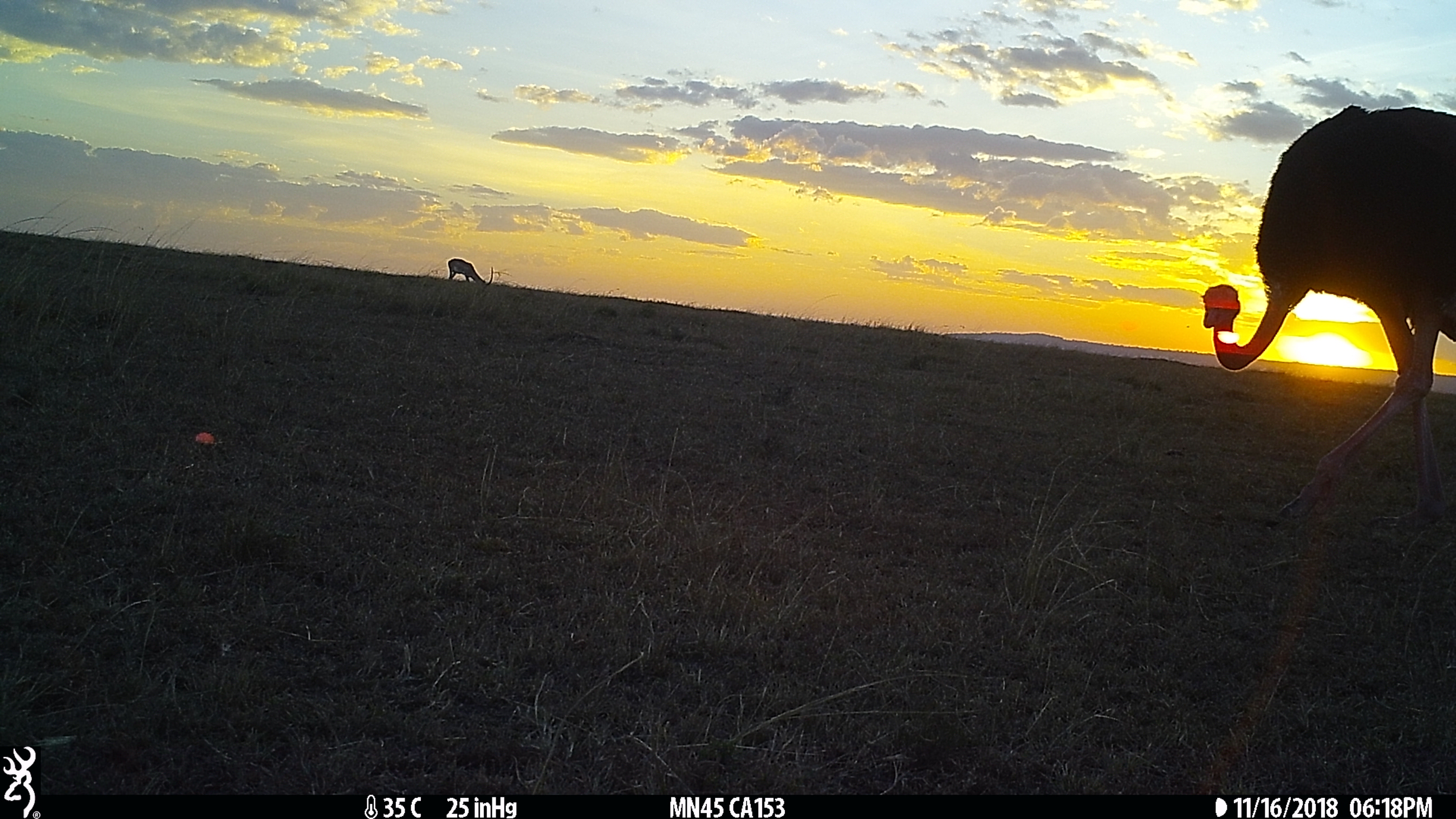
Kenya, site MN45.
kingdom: Animalia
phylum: Chordata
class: Aves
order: Struthioniformes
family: Struthionidae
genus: Struthio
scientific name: Struthio camelus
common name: ostrich